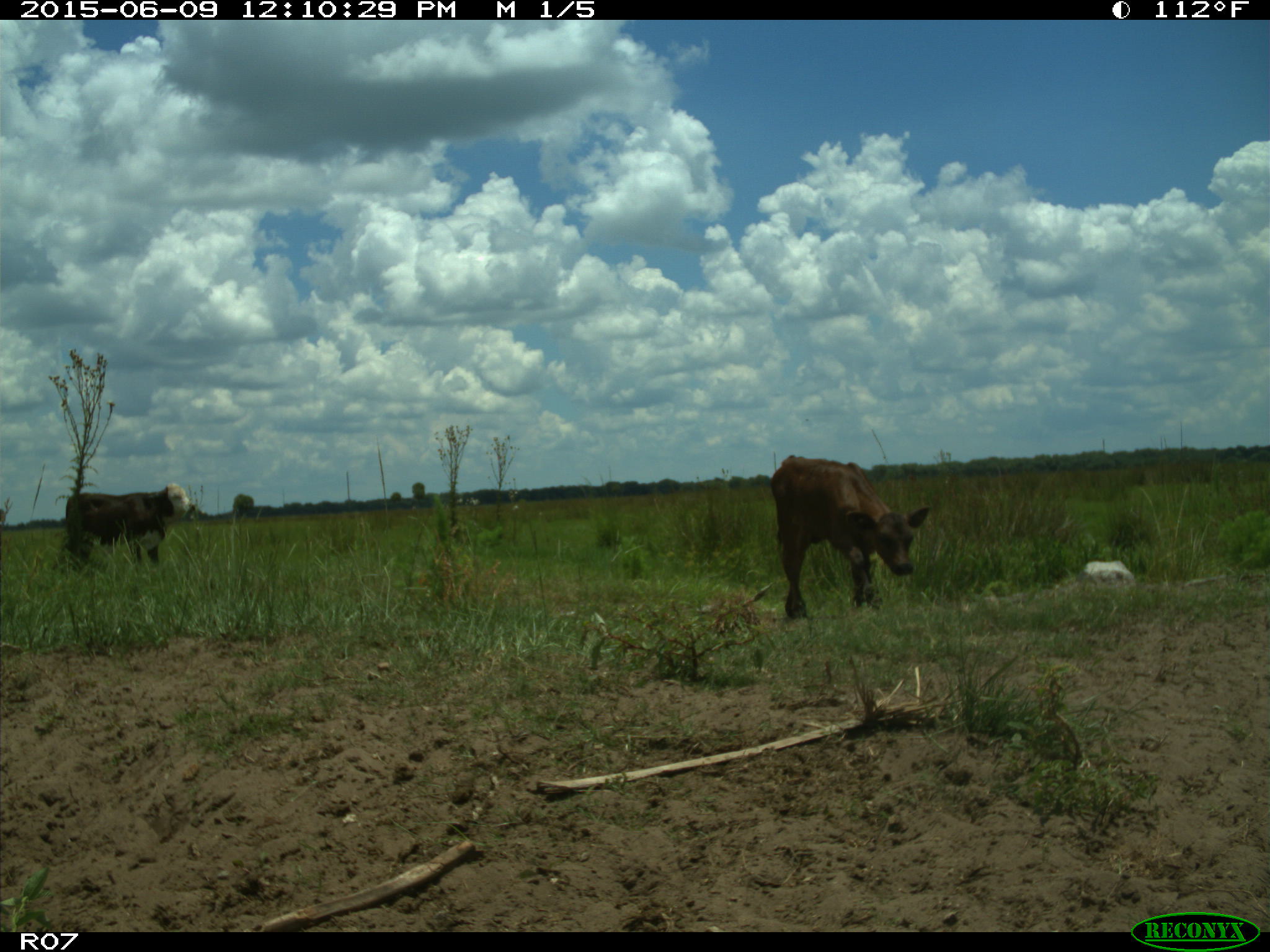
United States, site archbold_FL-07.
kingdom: Animalia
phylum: Chordata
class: Mammalia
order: Artiodactyla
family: Bovidae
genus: Bos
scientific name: Bos taurus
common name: domestic cow